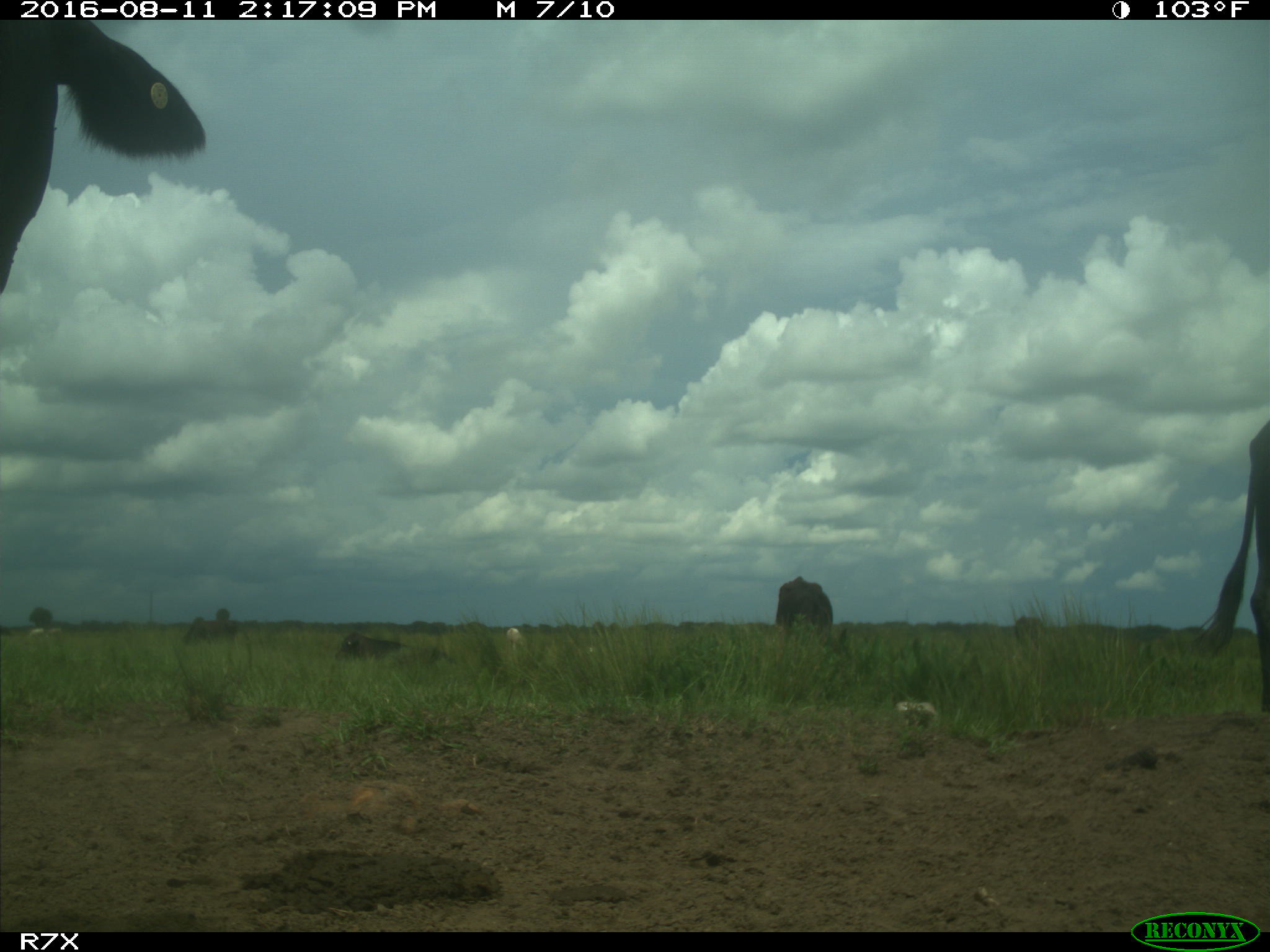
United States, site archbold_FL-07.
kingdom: Animalia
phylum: Chordata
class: Mammalia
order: Artiodactyla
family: Bovidae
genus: Bos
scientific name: Bos taurus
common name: domestic cow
Bos taurus (domestic cow).